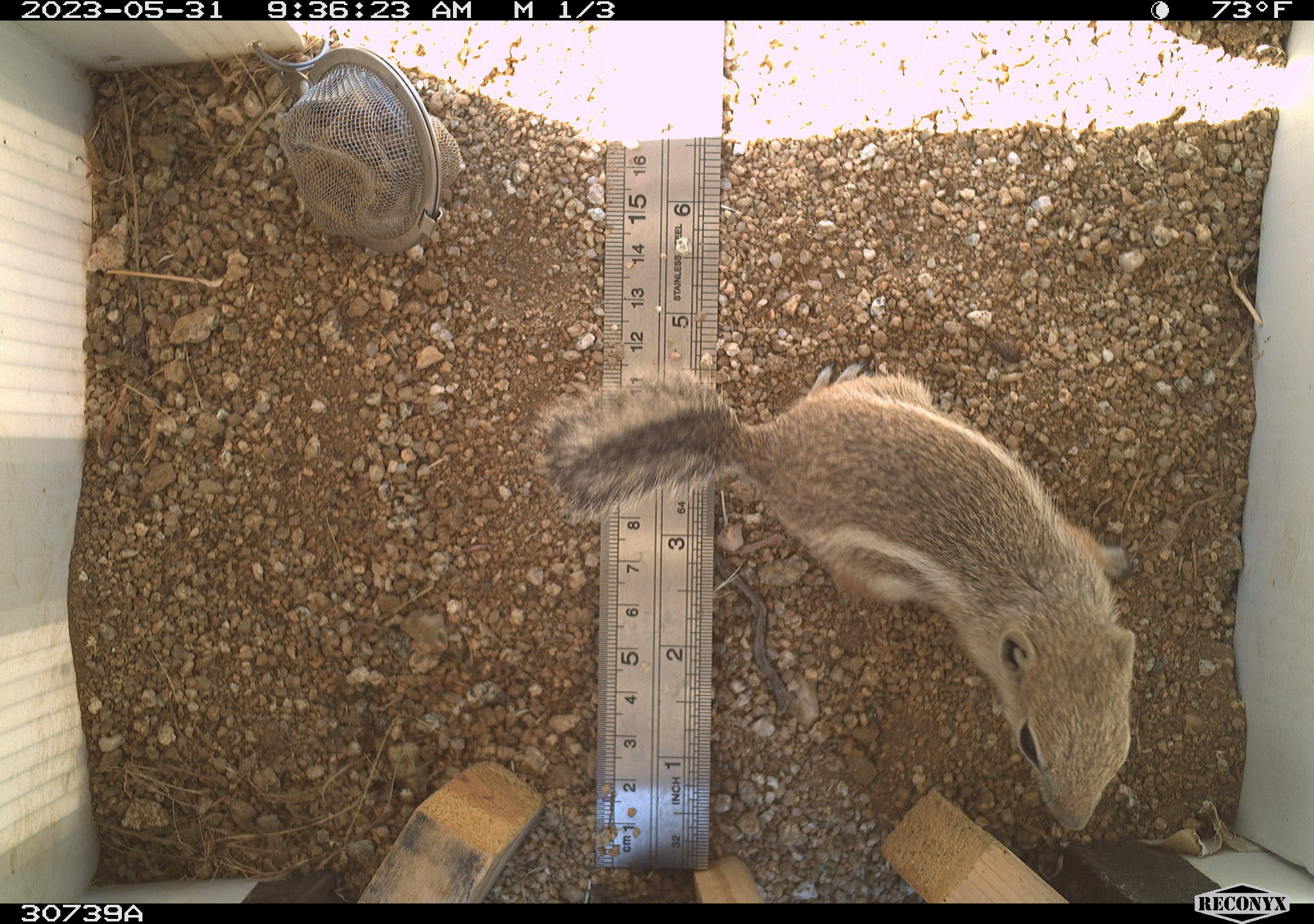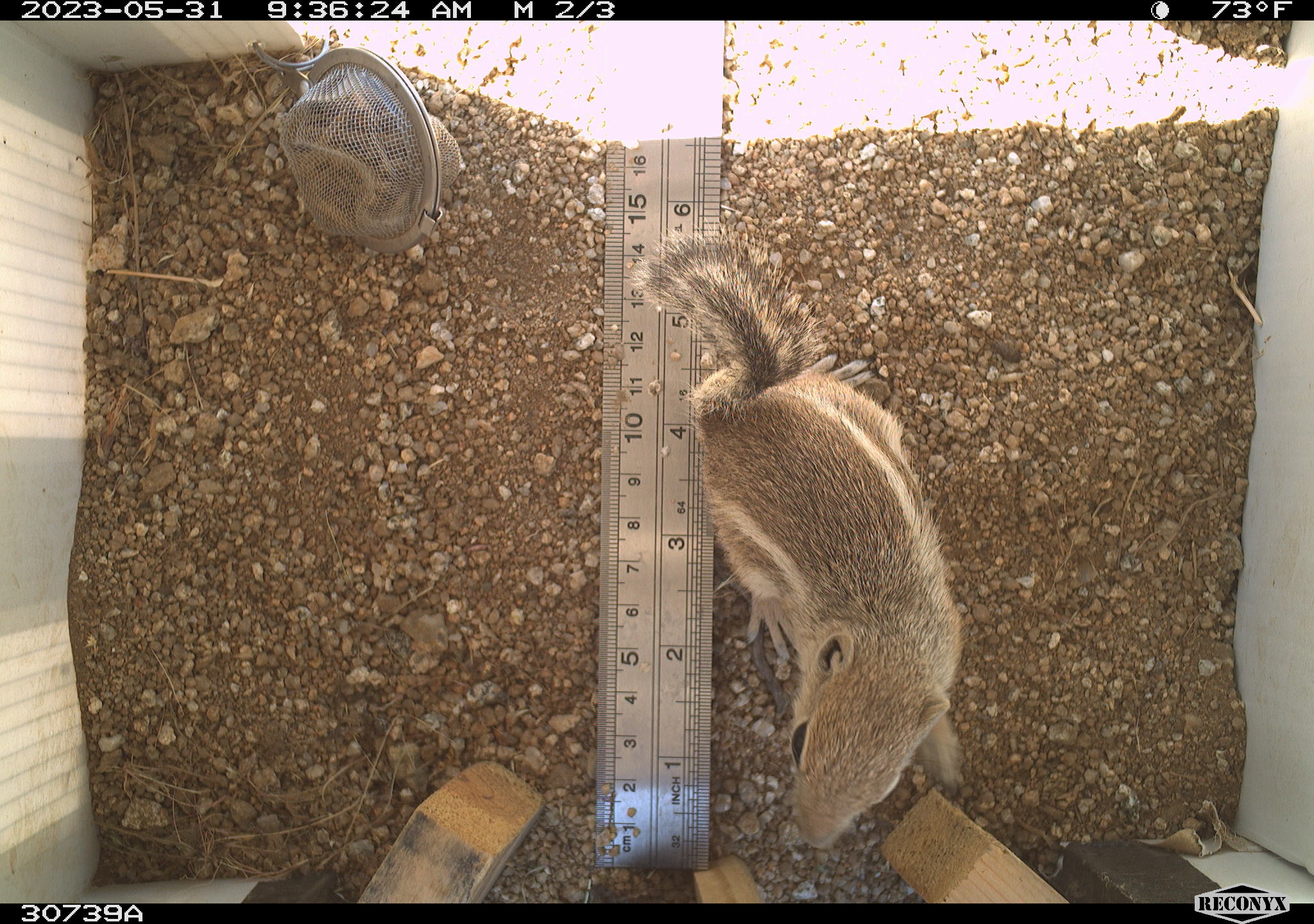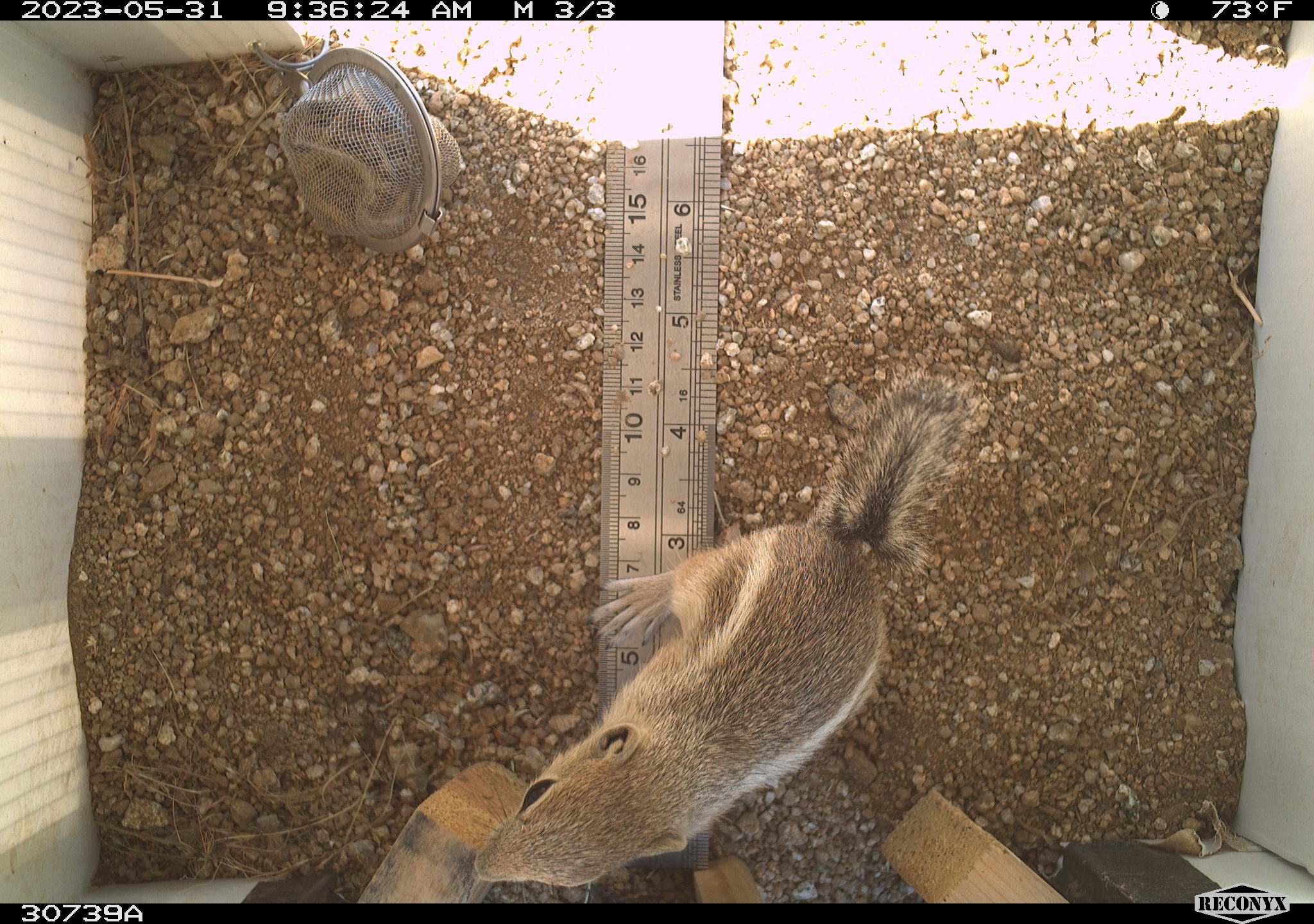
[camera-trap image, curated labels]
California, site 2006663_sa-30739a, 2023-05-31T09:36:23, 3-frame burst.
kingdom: Animalia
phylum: Chordata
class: Mammalia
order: Rodentia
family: Sciuridae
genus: Ammospermophilus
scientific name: Ammospermophilus leucurus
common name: white-tailed antelope squirrel